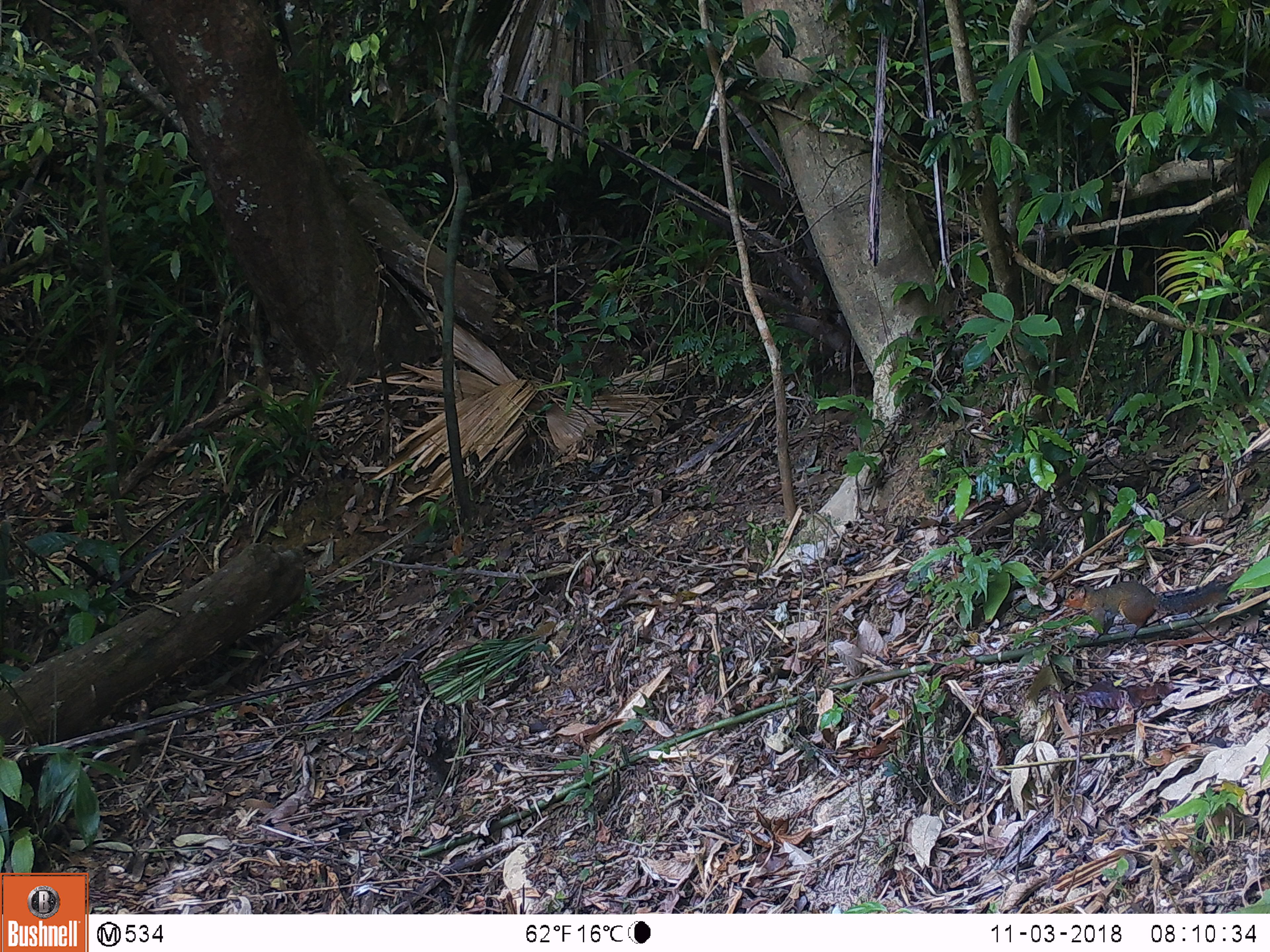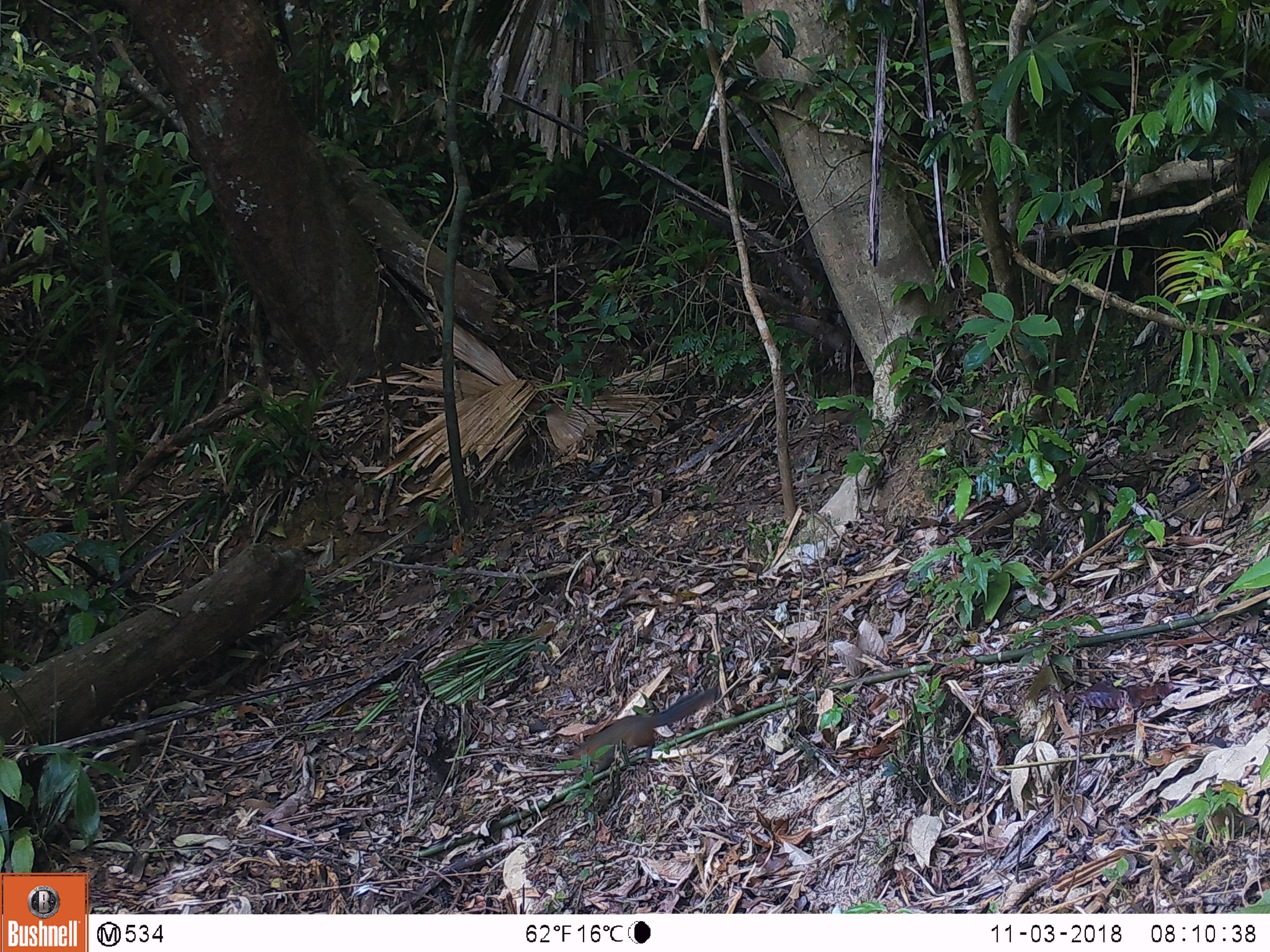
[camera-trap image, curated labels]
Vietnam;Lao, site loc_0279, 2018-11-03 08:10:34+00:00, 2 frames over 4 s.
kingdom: Animalia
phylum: Chordata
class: Mammalia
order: Rodentia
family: Sciuridae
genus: Dremomys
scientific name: Dremomys rufigenis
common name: red-cheeked squirrel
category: red cheeked squirrel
Red cheeked squirrel (red-cheeked squirrel) (Dremomys rufigenis). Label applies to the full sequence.